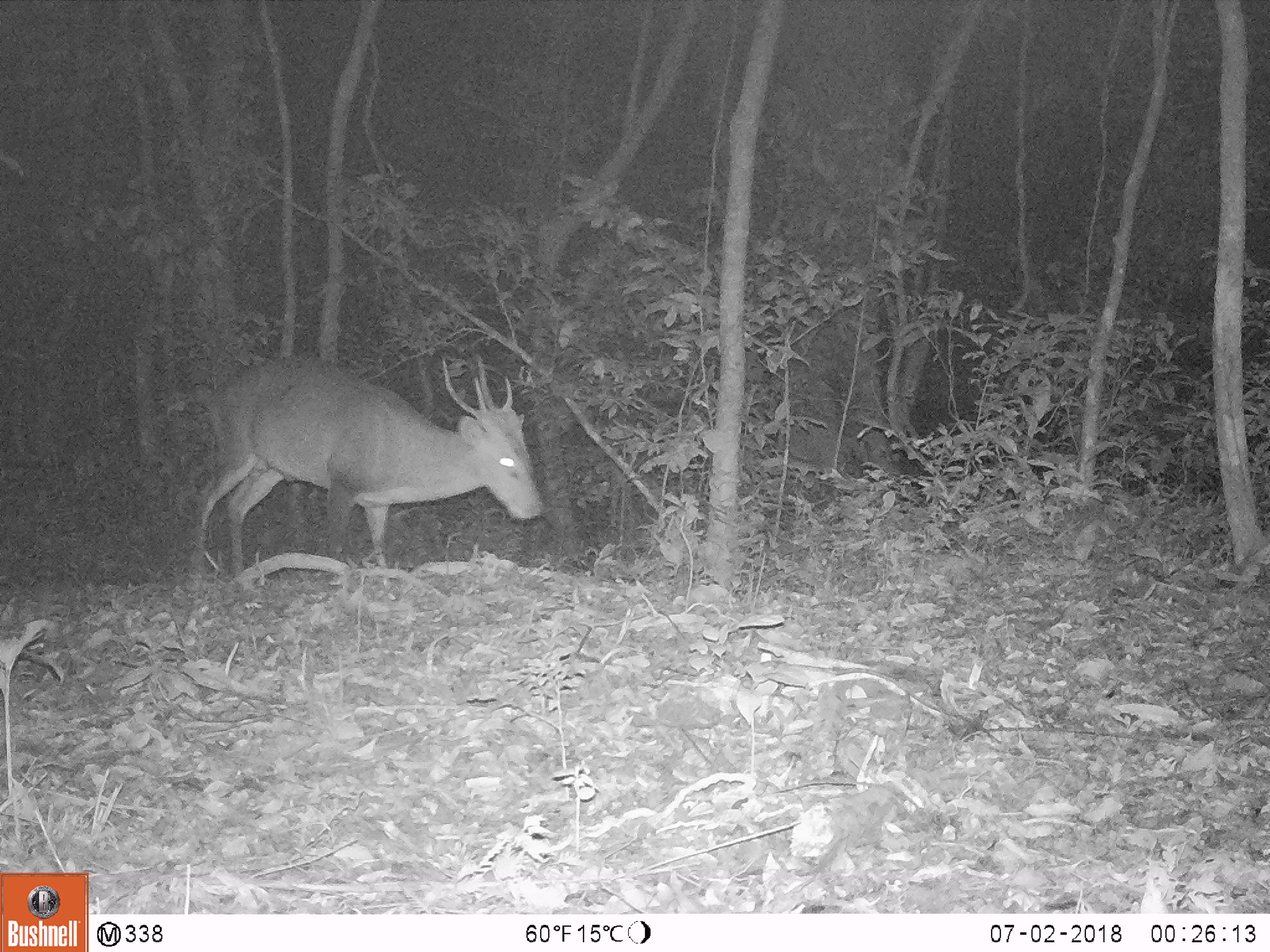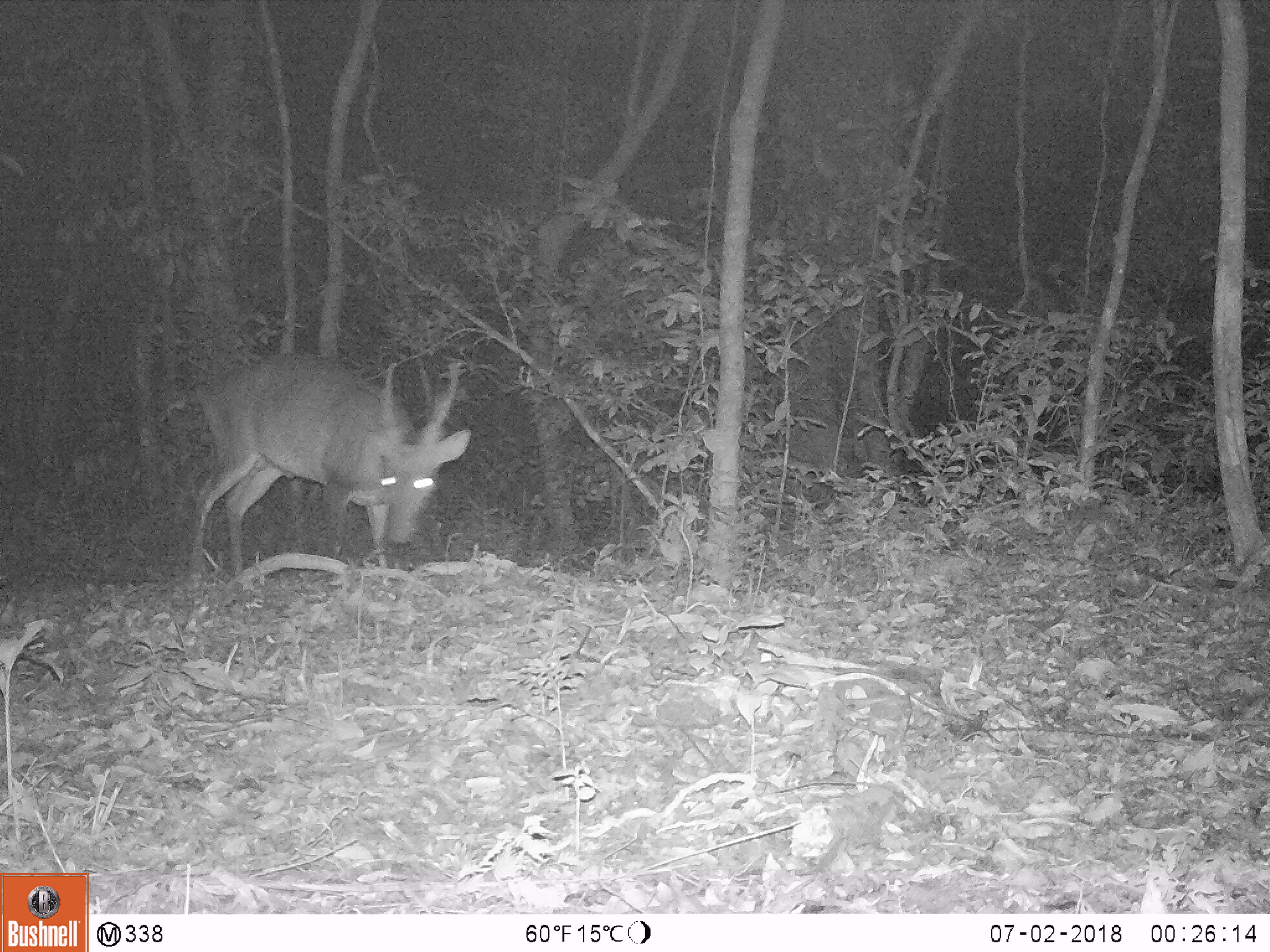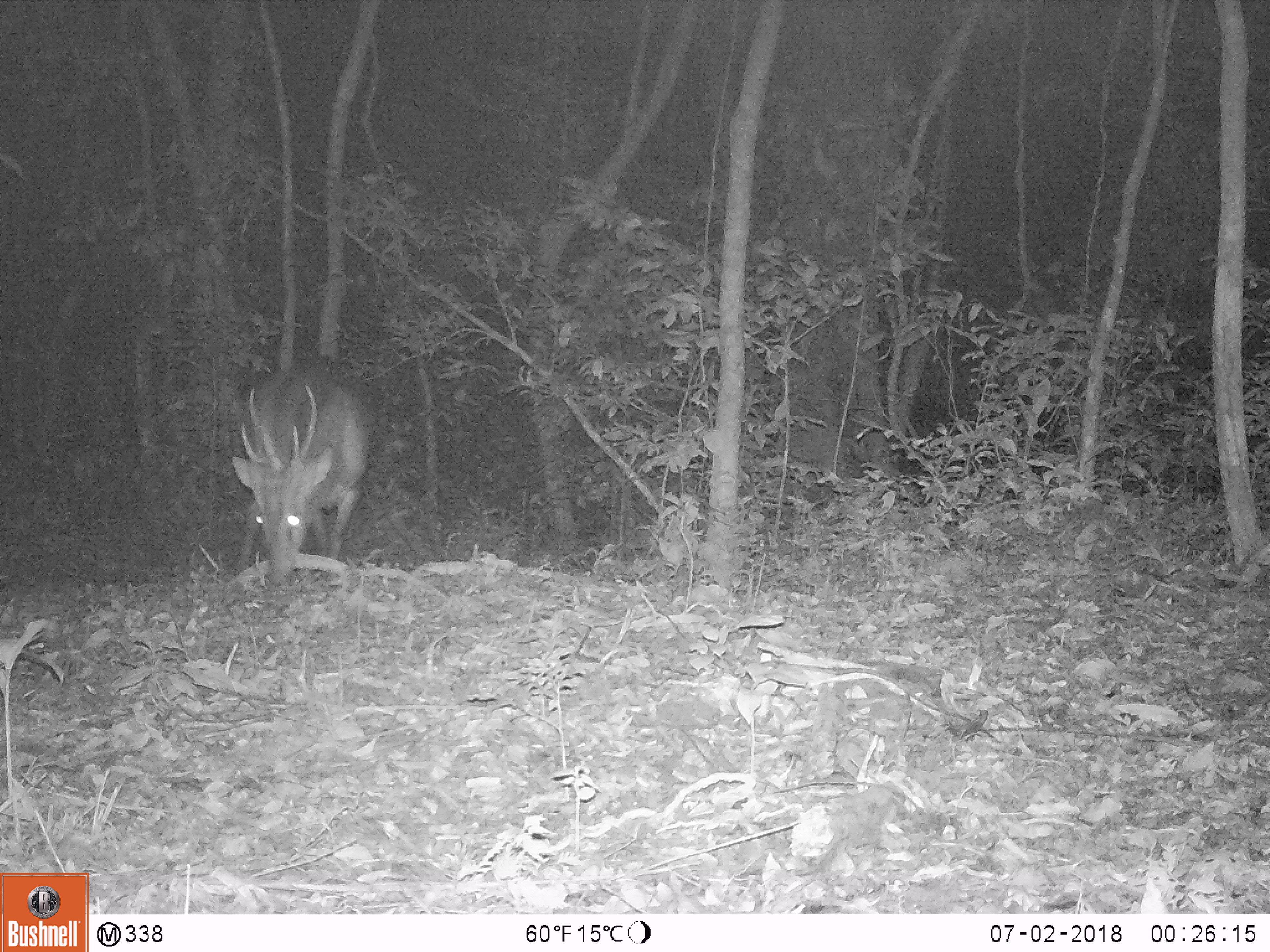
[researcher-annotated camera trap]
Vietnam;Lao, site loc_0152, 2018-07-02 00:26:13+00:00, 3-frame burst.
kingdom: Animalia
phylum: Chordata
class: Mammalia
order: Artiodactyla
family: Cervidae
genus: Muntiacus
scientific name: Muntiacus vuquangensis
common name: large-antlered muntjac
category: large antlered muntjac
Large antlered muntjac (large-antlered muntjac) (Muntiacus vuquangensis). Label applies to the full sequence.